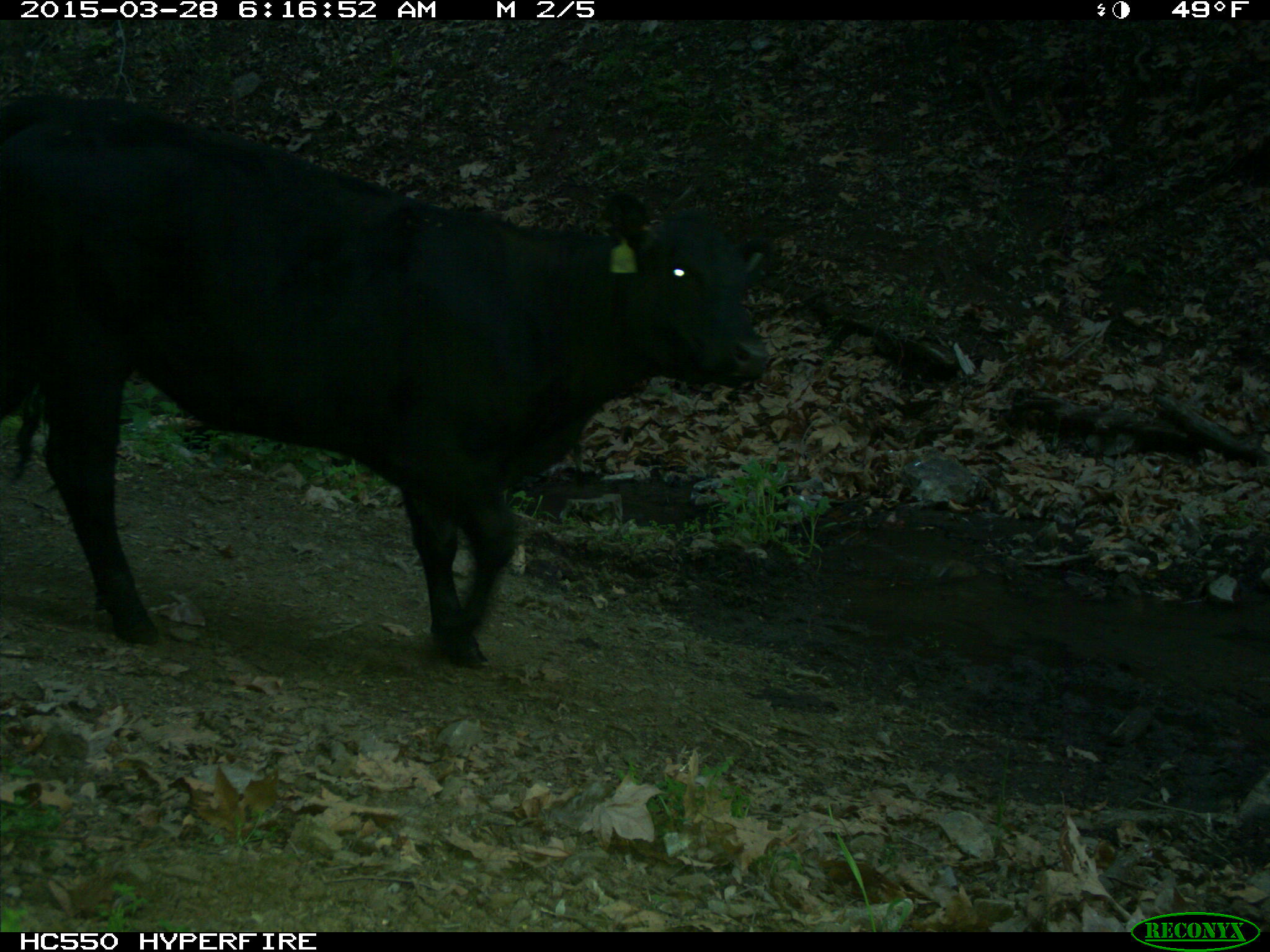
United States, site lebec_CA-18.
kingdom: Animalia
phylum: Chordata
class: Mammalia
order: Artiodactyla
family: Bovidae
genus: Bos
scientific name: Bos taurus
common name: domestic cow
Bos taurus (domestic cow).